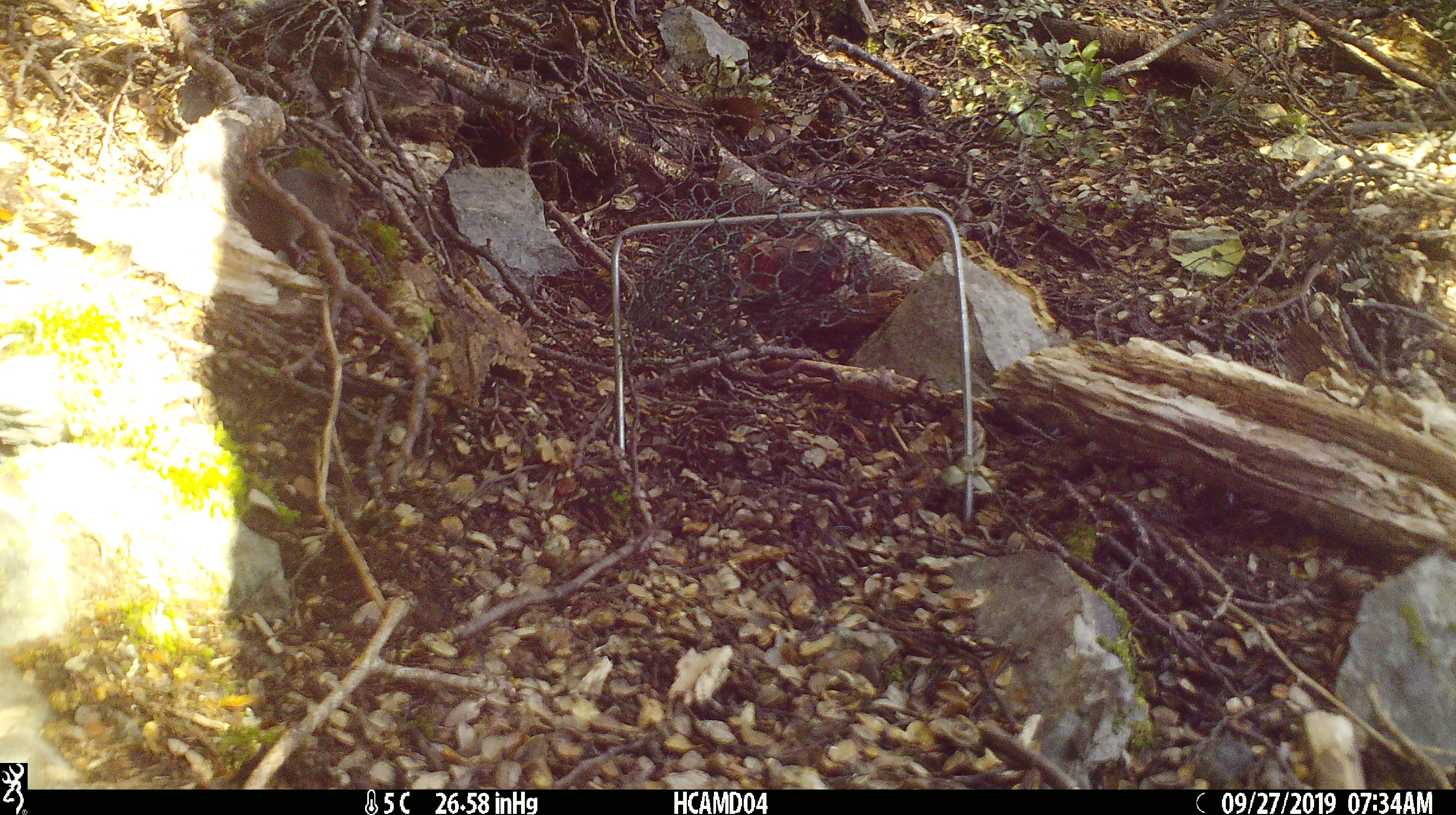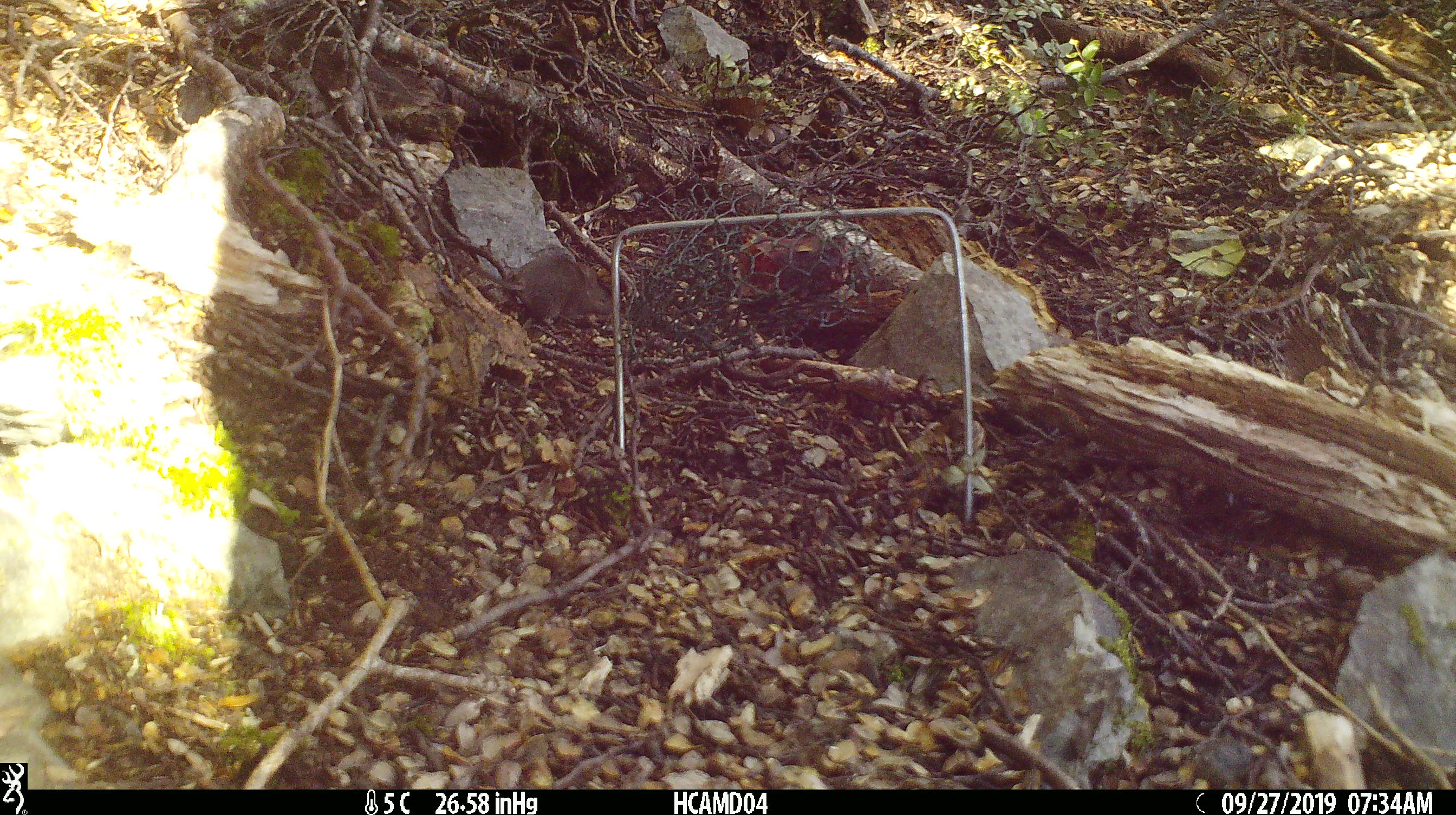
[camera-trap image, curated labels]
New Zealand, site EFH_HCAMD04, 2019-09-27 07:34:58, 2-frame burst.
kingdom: Animalia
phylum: Chordata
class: Mammalia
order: Rodentia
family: Muridae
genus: Mus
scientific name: Mus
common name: mouse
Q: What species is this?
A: Mouse (Mus).